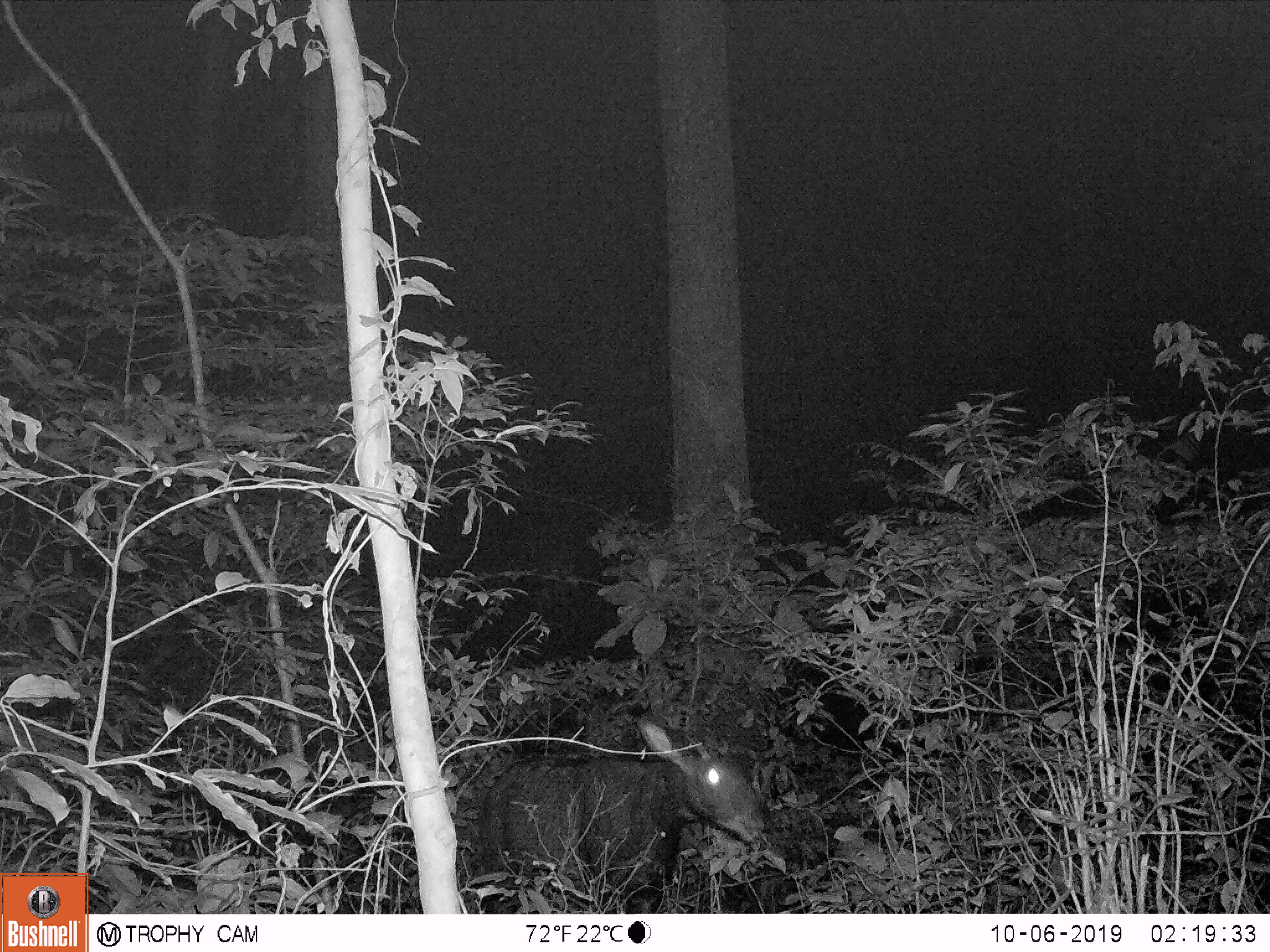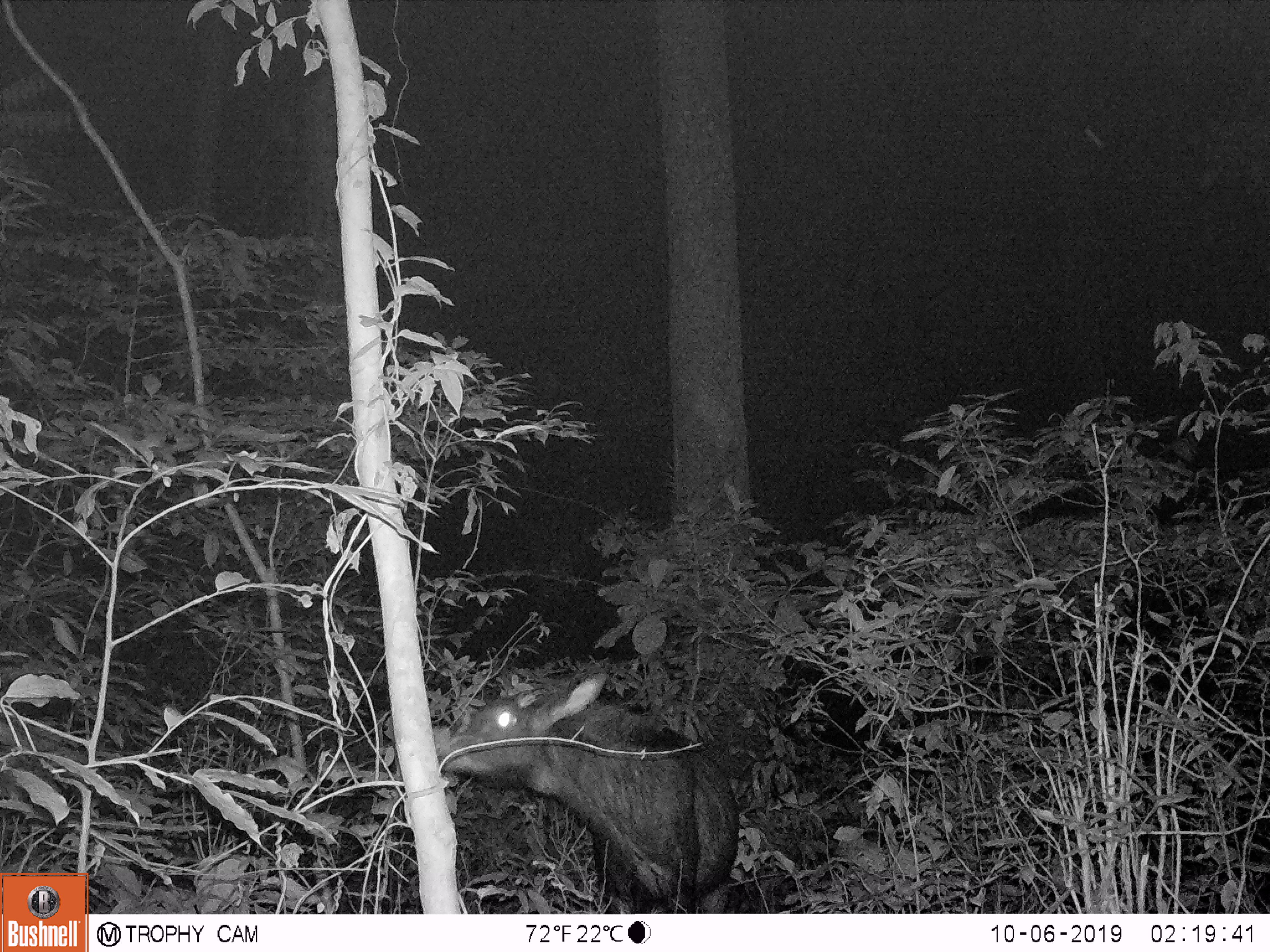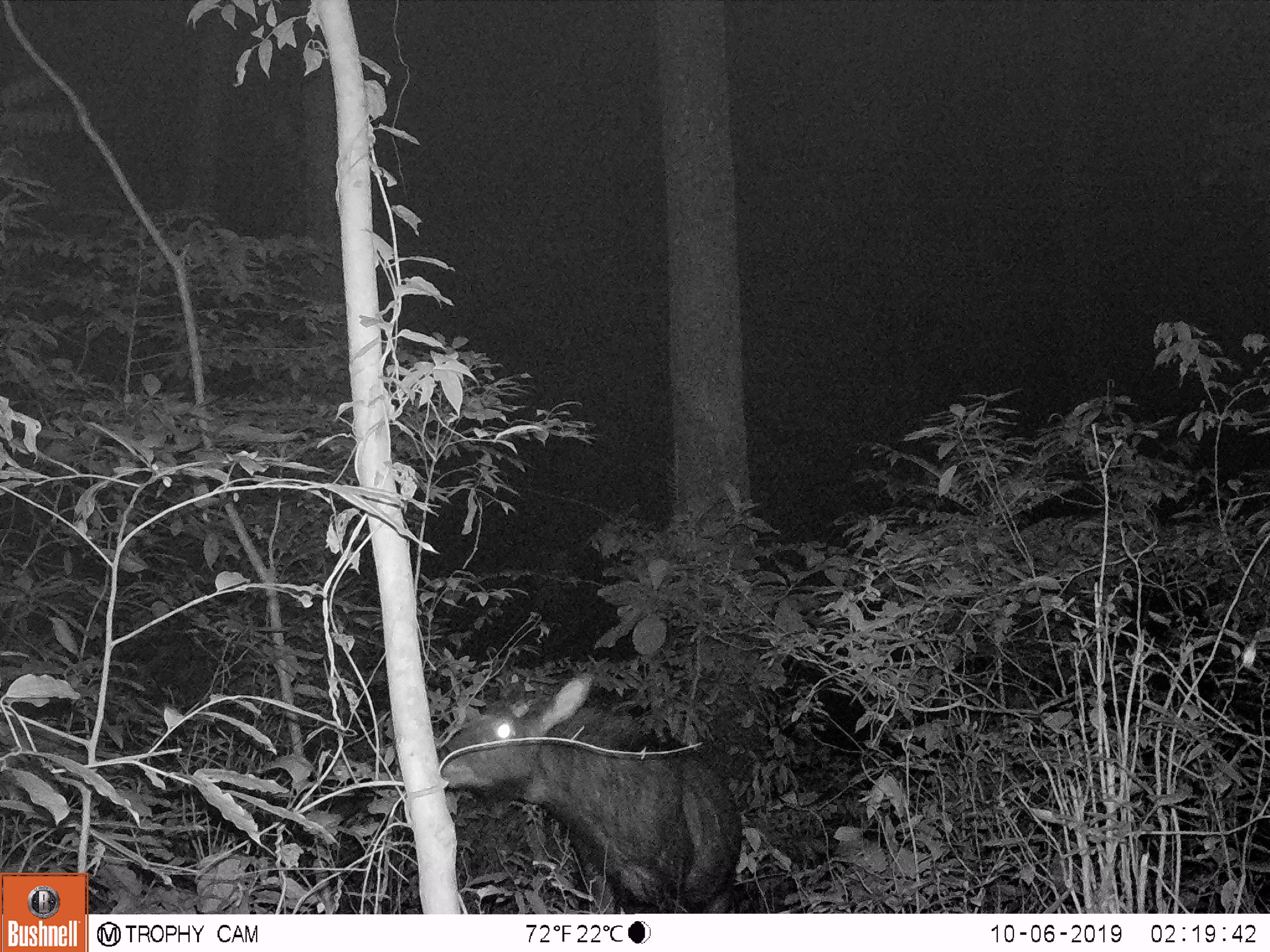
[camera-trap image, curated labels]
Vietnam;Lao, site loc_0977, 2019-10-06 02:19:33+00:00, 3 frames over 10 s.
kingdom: Animalia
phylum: Chordata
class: Mammalia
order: Artiodactyla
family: Bovidae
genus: Capricornis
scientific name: Capricornis sumatraensis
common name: chinese serow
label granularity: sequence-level